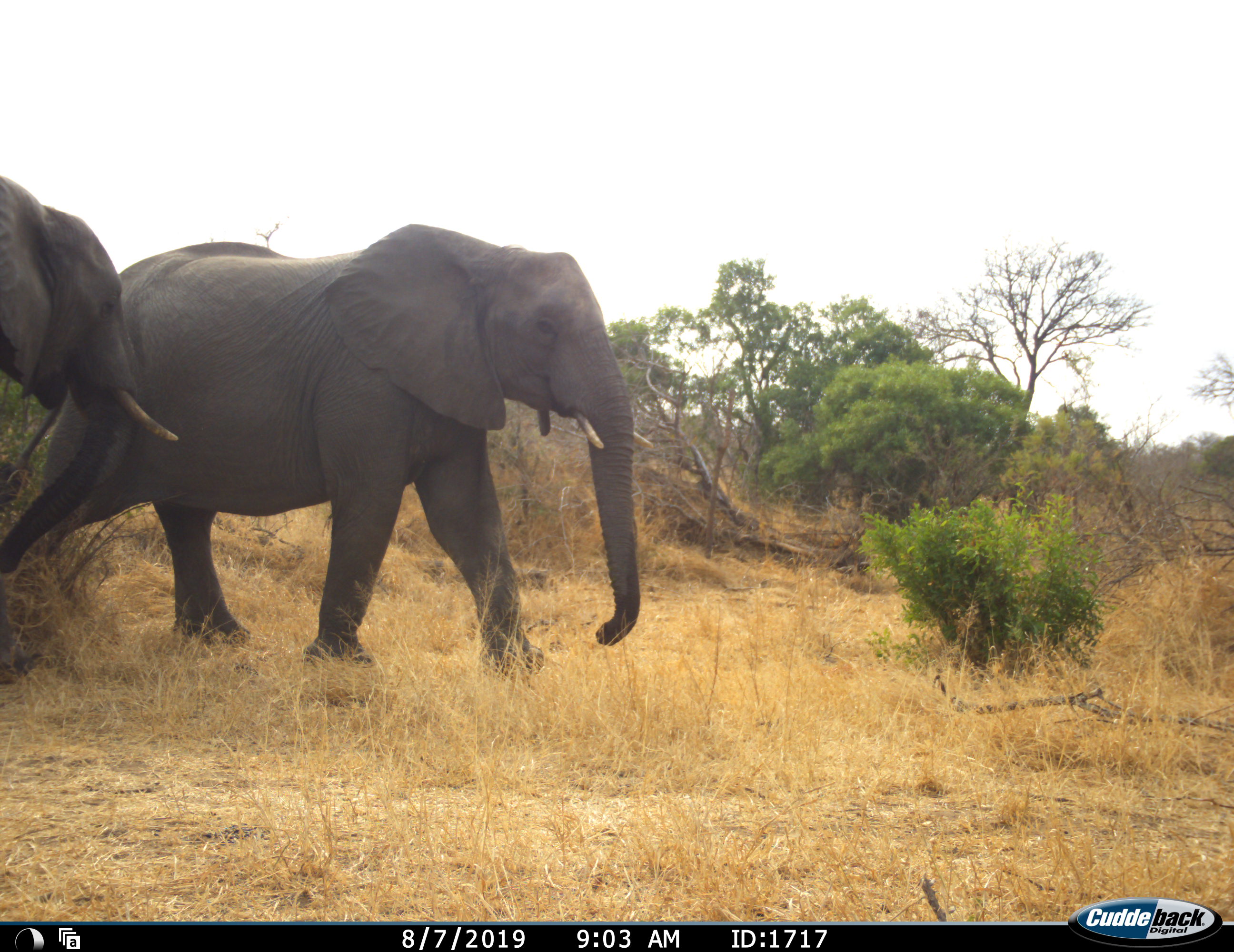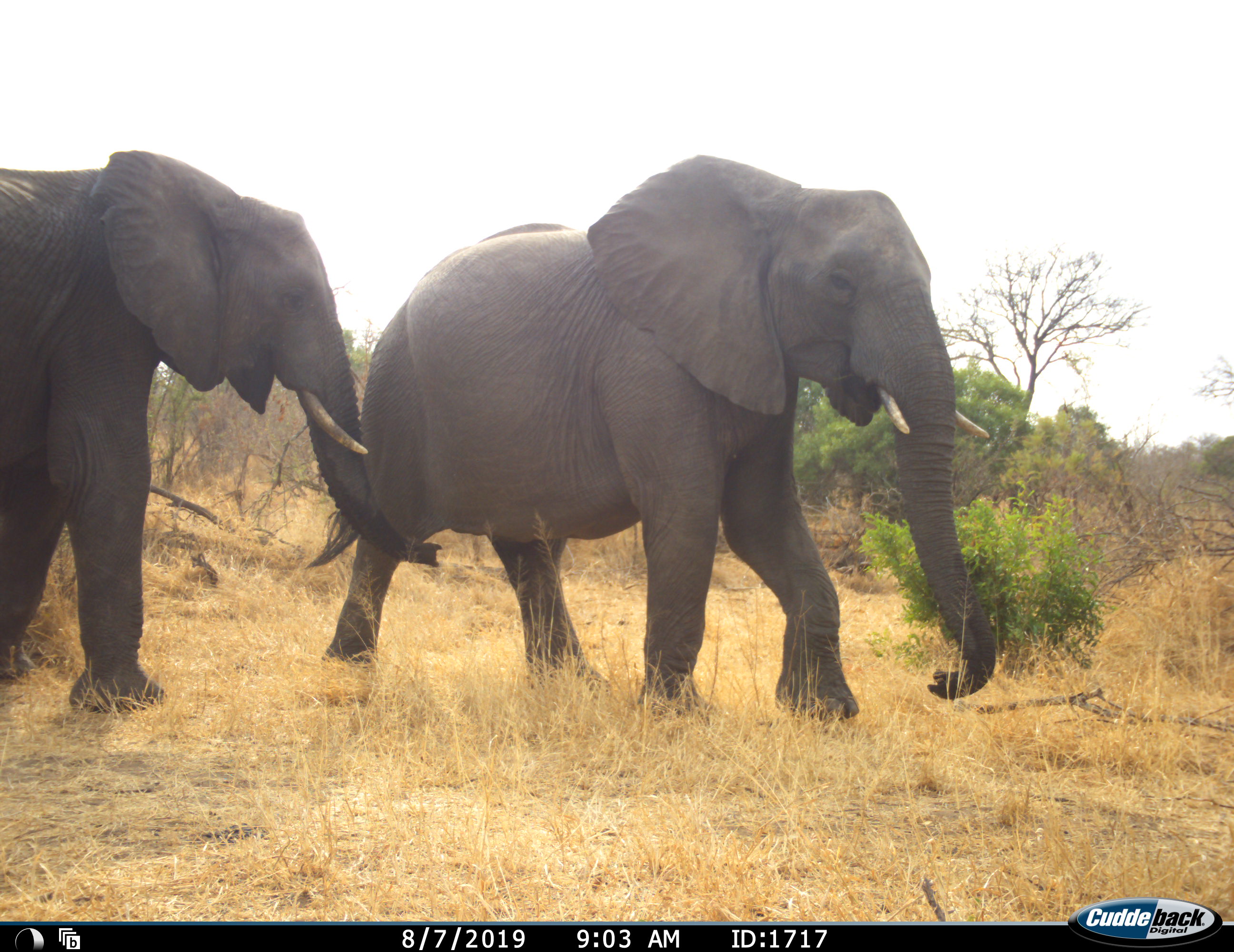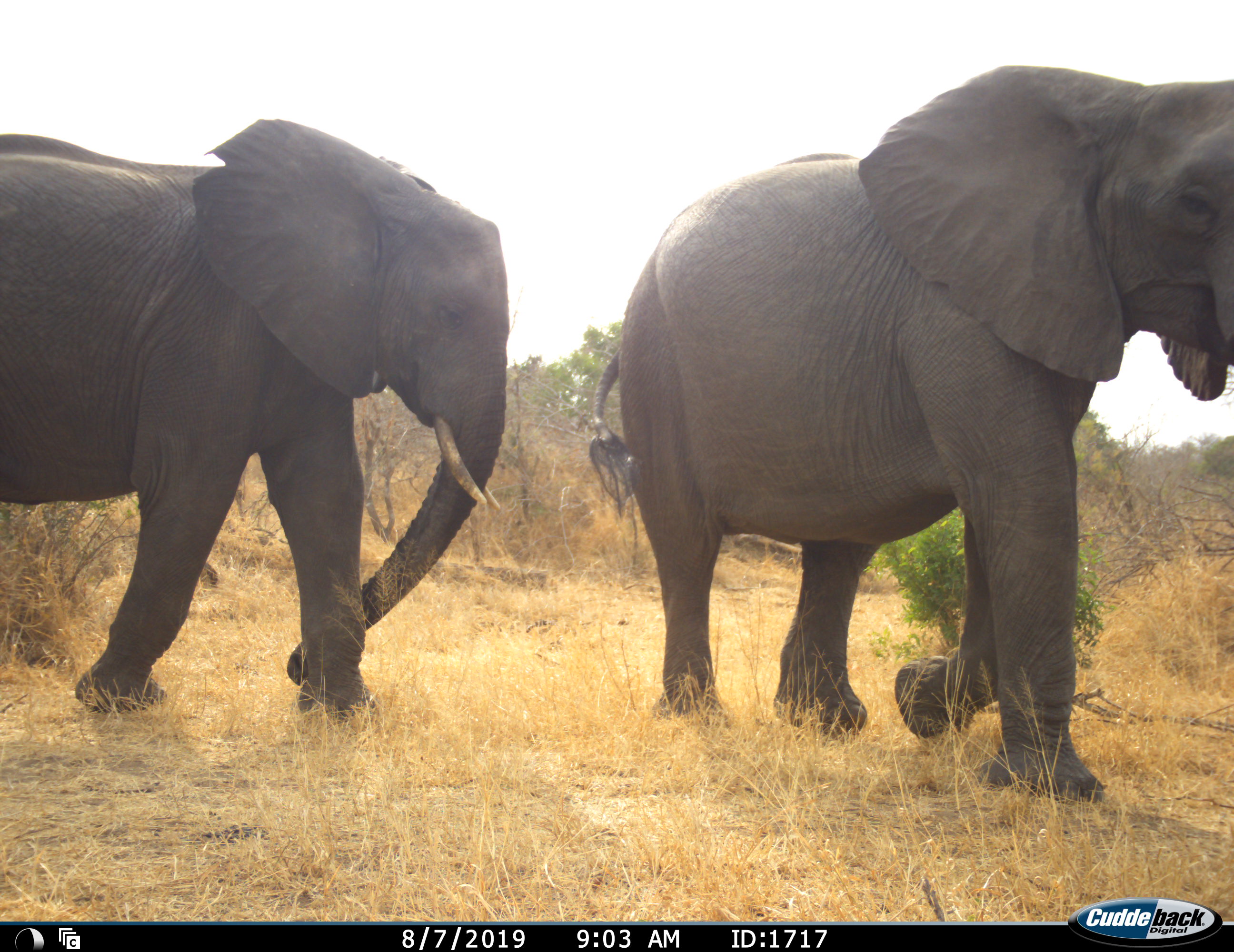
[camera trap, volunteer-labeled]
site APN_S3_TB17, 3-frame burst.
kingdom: Animalia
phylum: Chordata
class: Mammalia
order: Proboscidea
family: Elephantidae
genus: Loxodonta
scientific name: Loxodonta africana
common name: african bush elephant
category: elephant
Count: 2.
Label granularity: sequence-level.